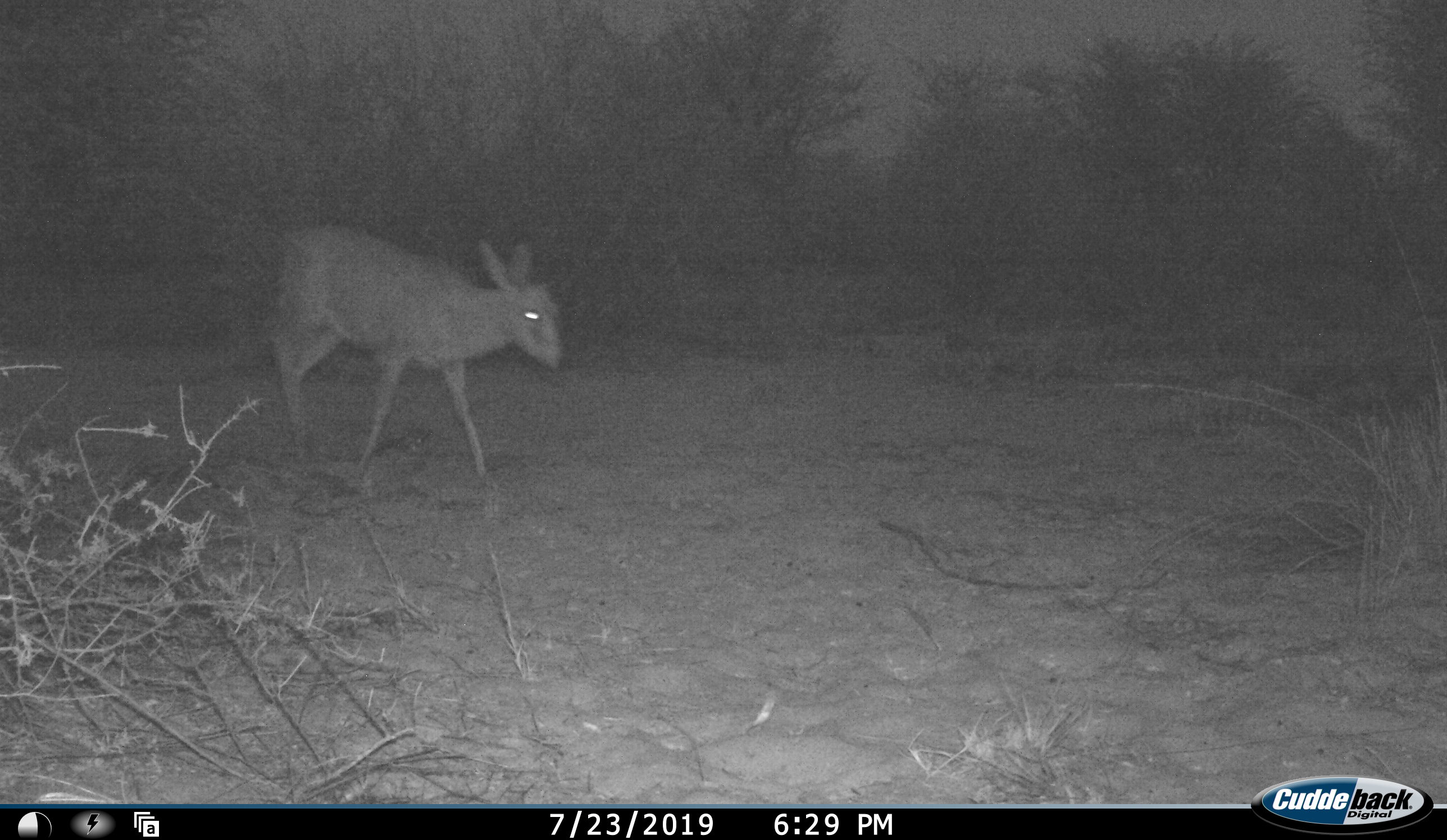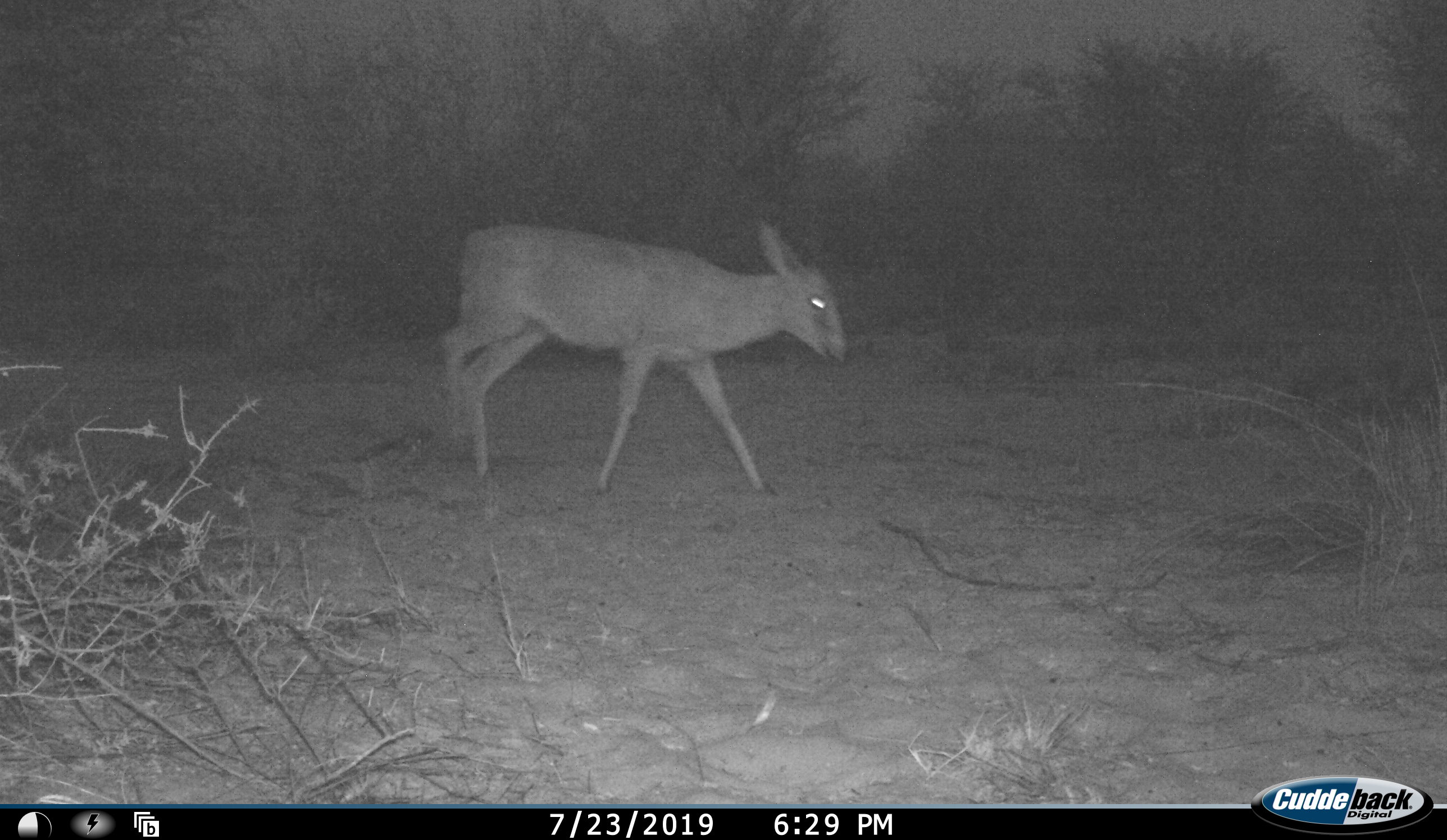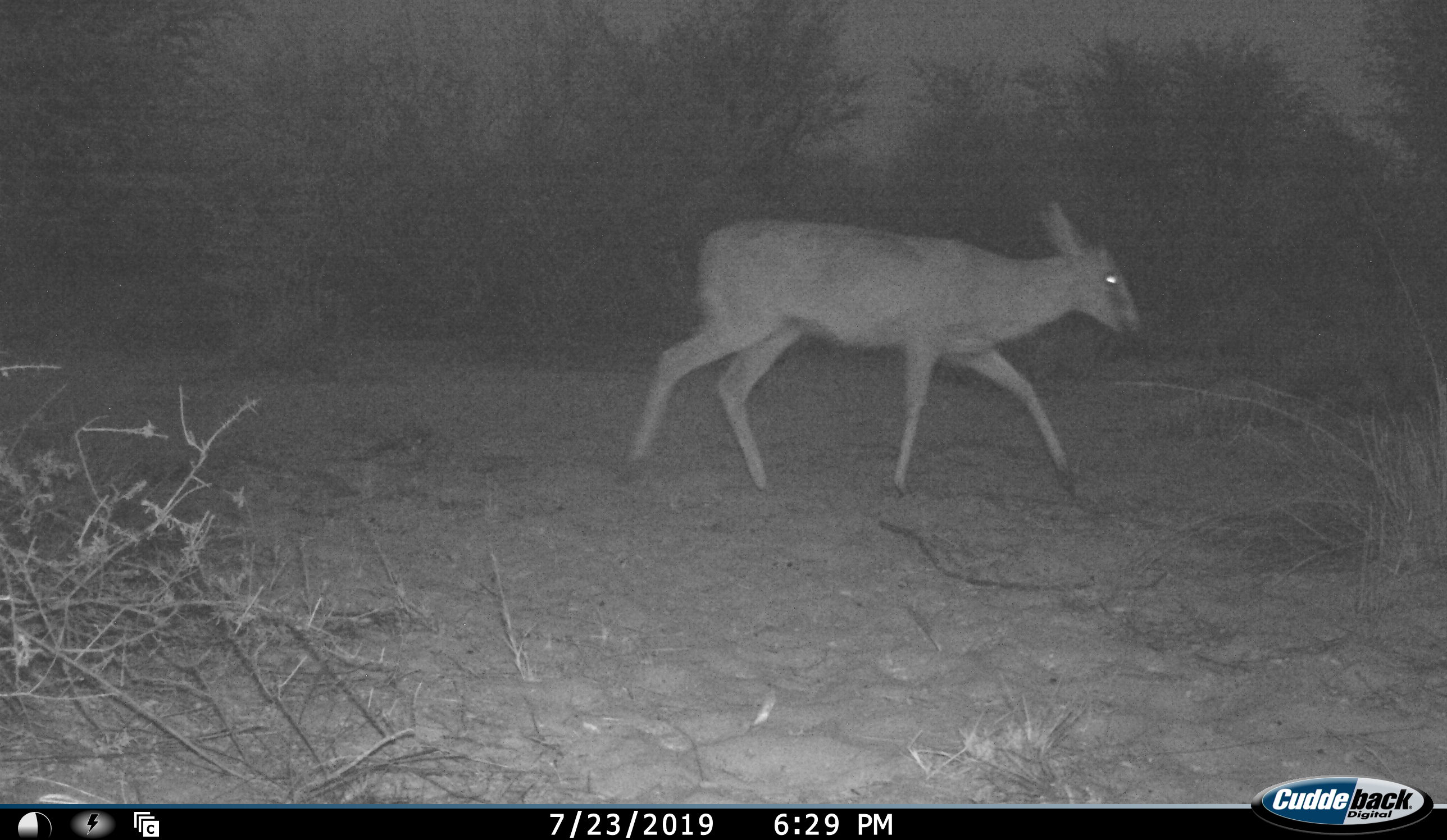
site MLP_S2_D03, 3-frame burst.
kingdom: Animalia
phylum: Chordata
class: Mammalia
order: Artiodactyla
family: Bovidae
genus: Raphicerus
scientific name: Raphicerus campestris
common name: steenbok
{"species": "steenbok (Raphicerus campestris)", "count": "1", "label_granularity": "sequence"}